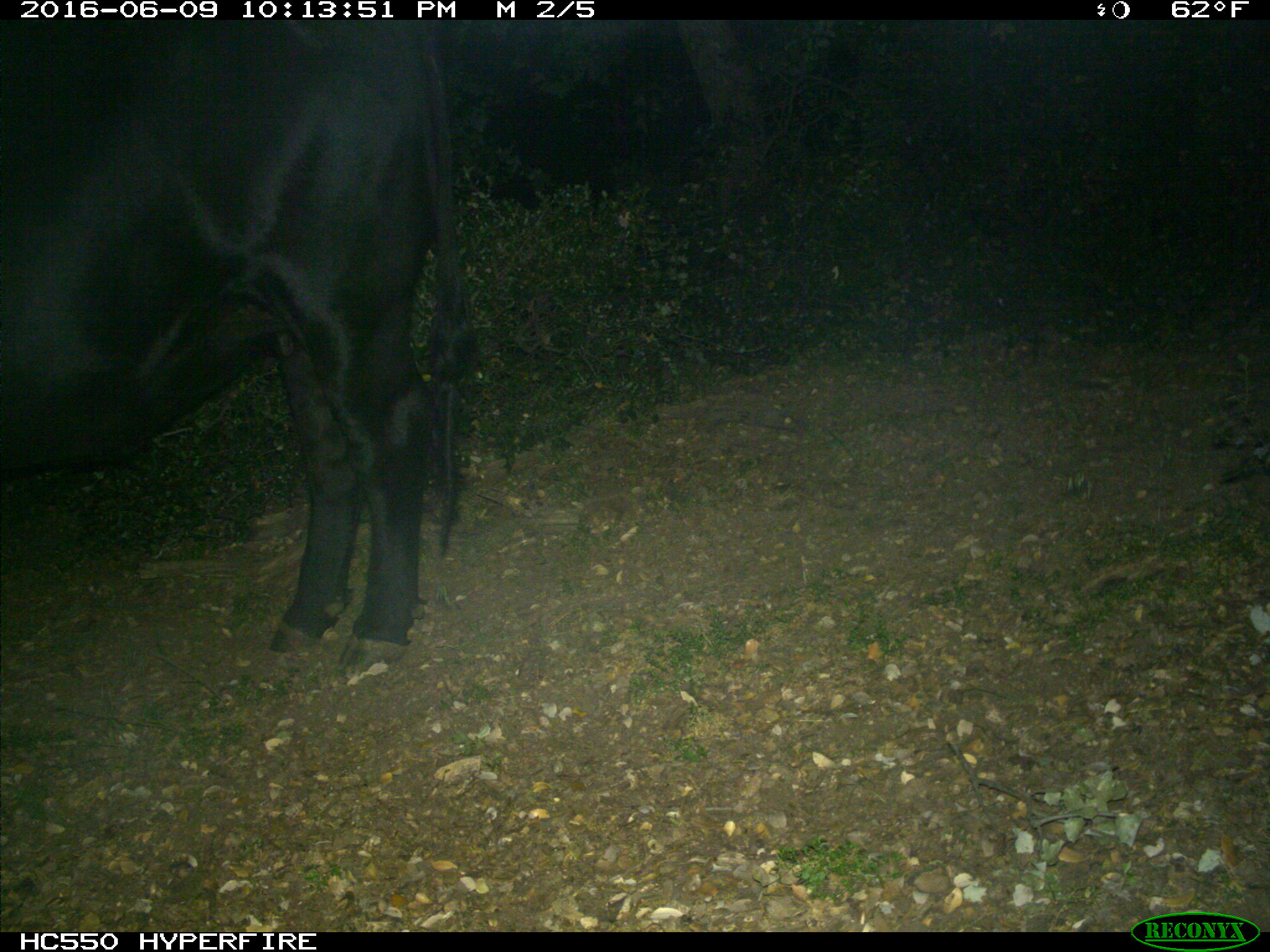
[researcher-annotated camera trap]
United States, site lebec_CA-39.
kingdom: Animalia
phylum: Chordata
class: Mammalia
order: Artiodactyla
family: Bovidae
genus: Bos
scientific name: Bos taurus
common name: domestic cow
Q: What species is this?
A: Bos taurus (domestic cow).